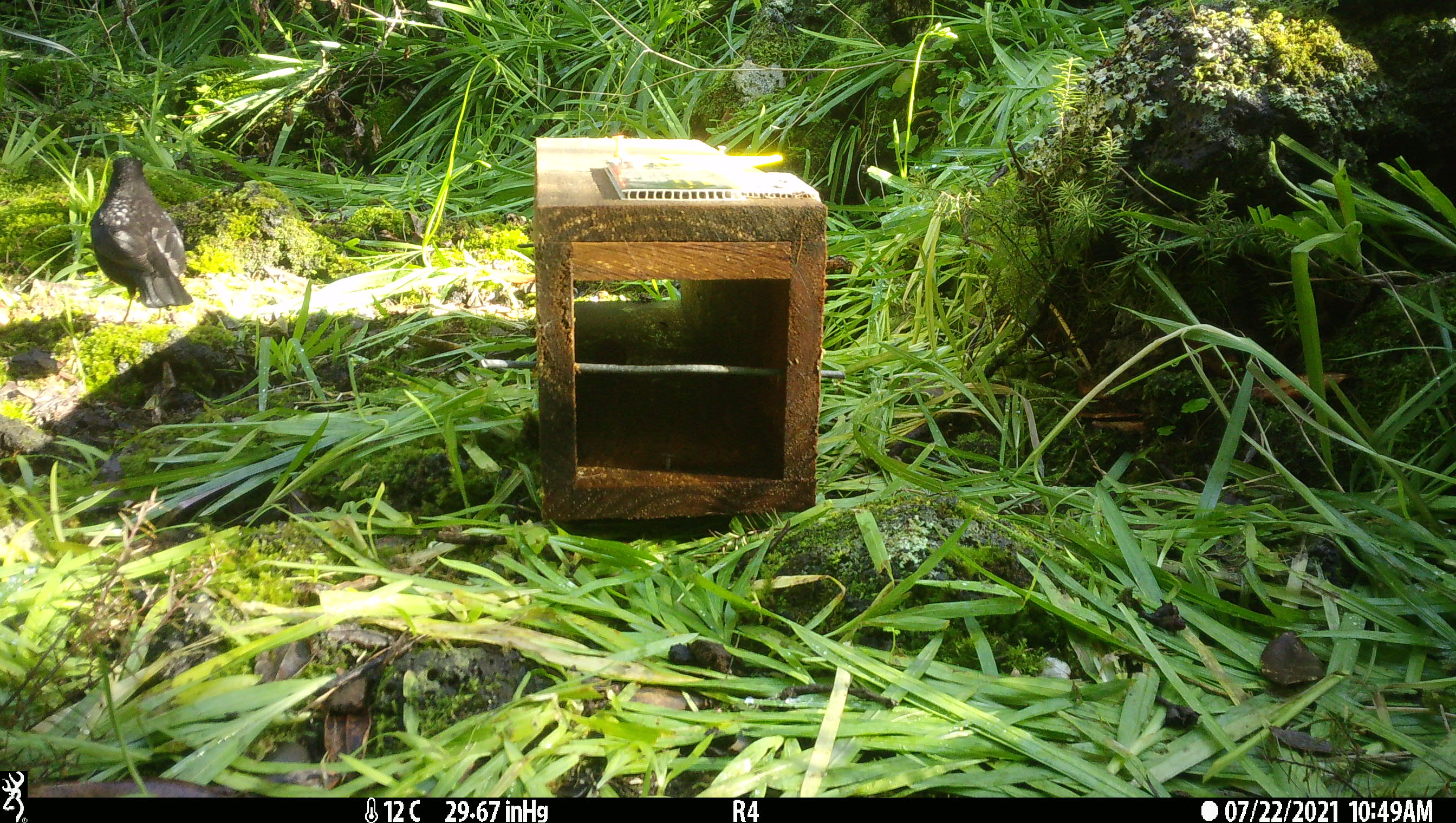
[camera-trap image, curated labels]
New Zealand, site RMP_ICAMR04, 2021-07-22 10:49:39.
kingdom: Animalia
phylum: Chordata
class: Aves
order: Passeriformes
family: Turdidae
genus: Turdus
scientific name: Turdus merula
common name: eurasian blackbird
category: blackbird